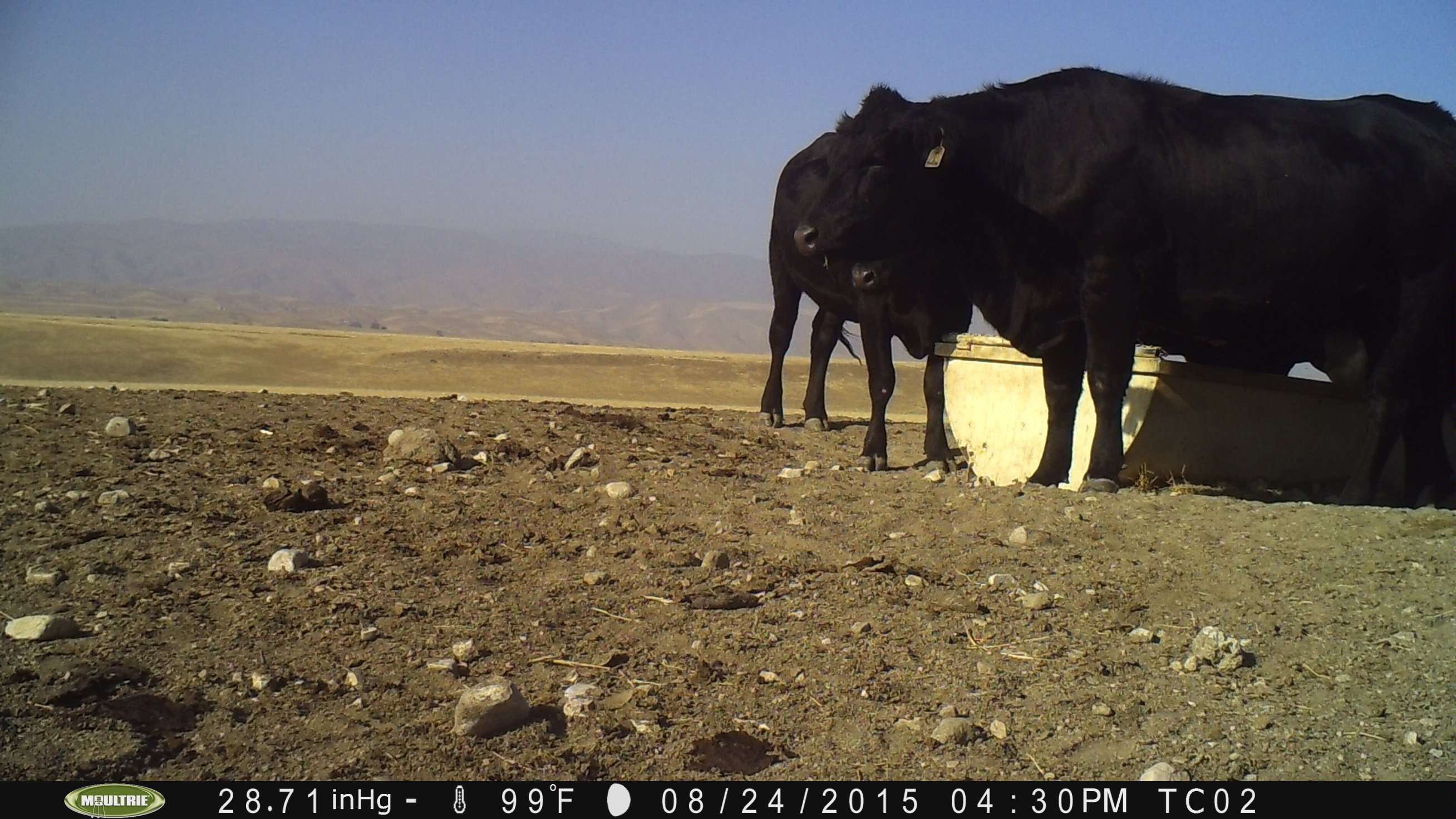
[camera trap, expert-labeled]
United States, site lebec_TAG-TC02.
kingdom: Animalia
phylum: Chordata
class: Mammalia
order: Artiodactyla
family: Bovidae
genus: Bos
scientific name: Bos taurus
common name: domestic cow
Bos taurus (domestic cow).